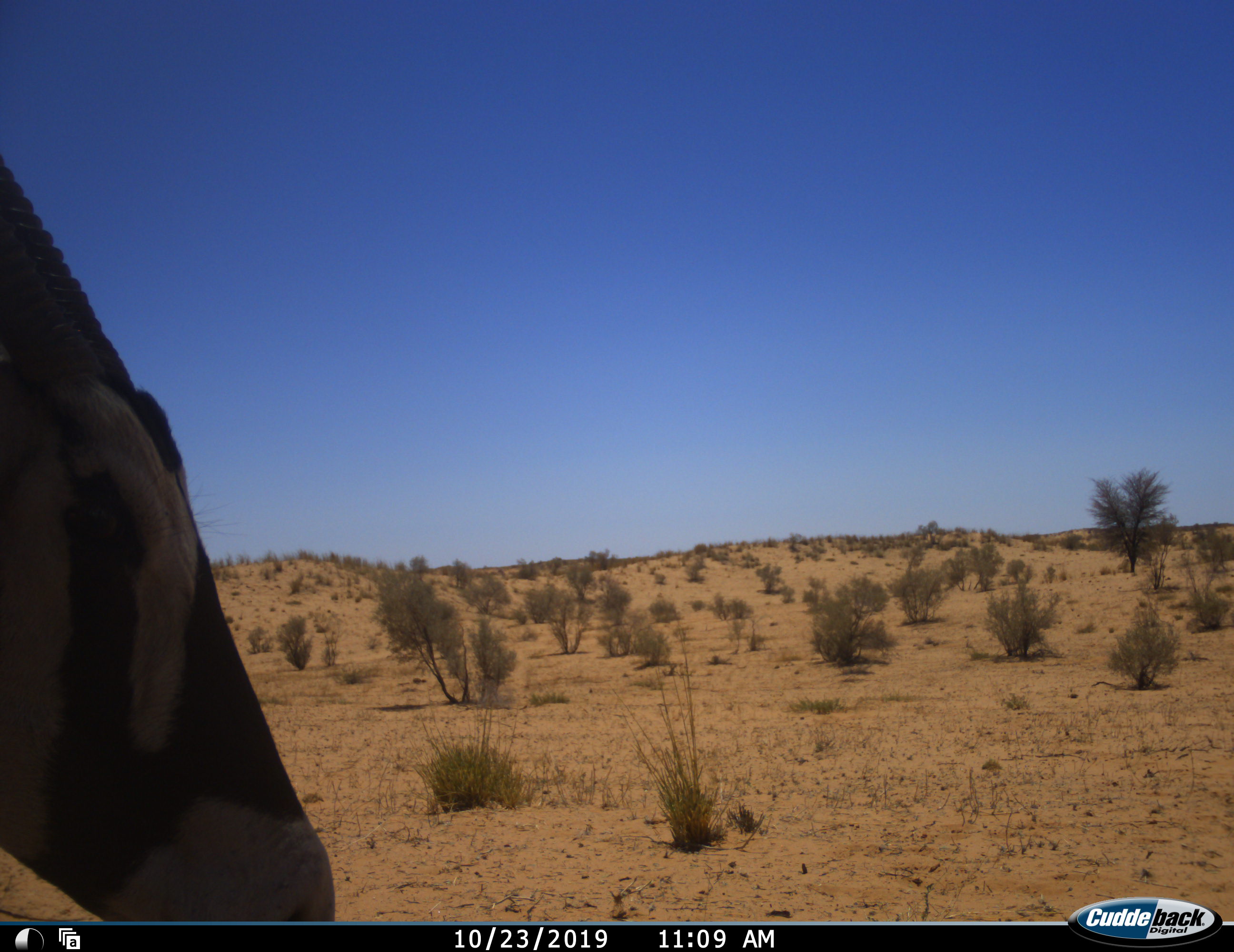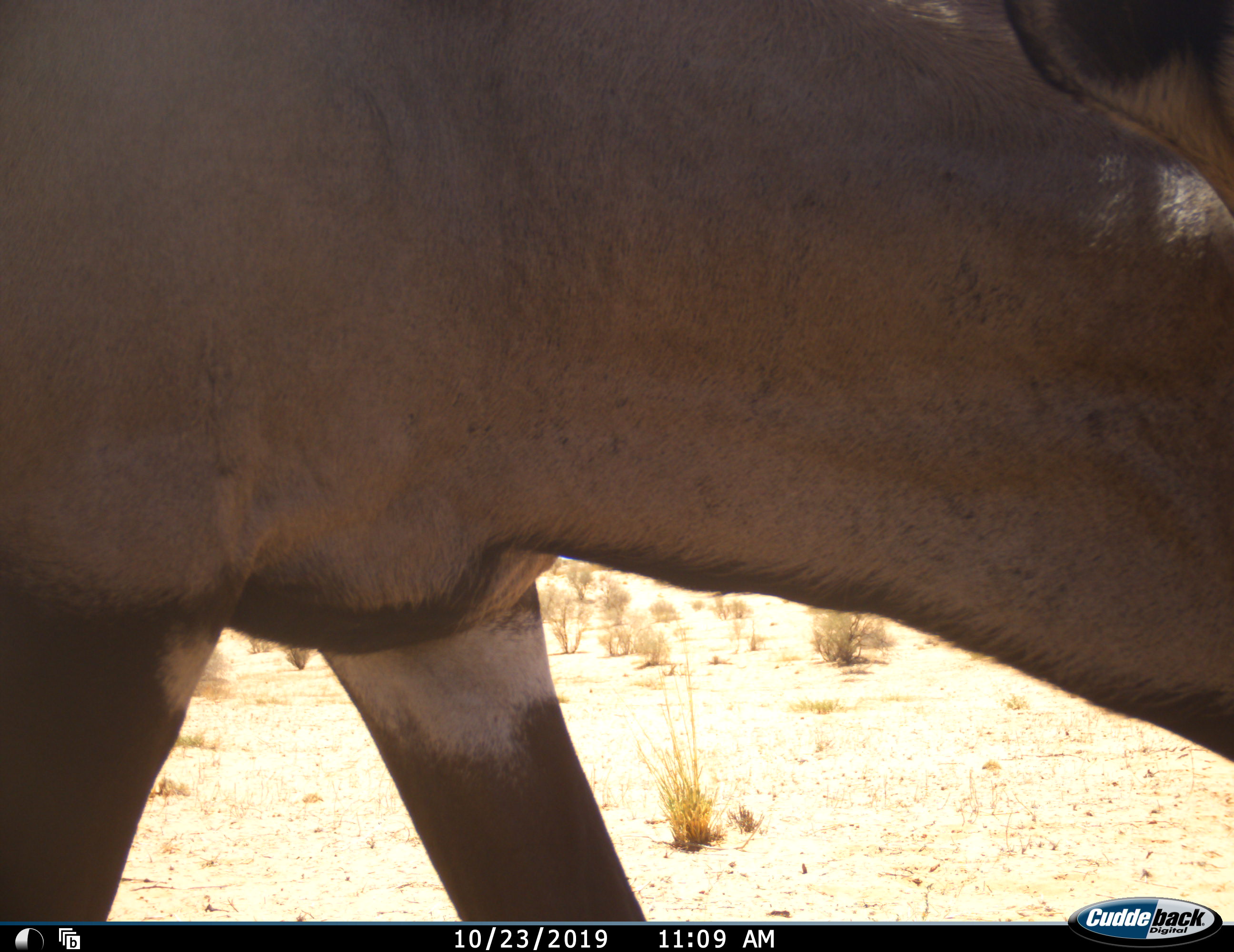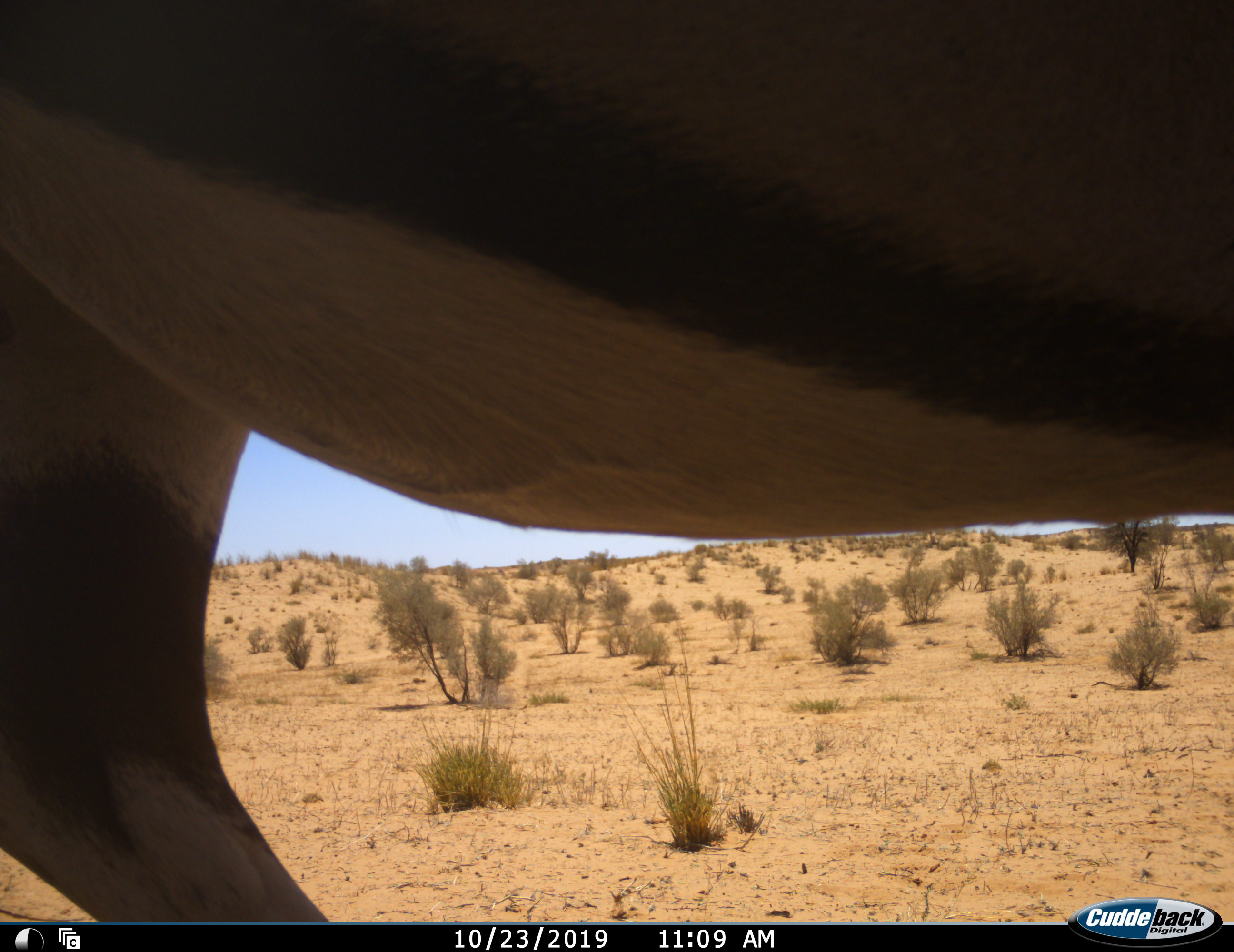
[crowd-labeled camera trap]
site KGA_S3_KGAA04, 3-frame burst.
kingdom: Animalia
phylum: Chordata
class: Mammalia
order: Artiodactyla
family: Bovidae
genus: Oryx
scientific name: Oryx gazella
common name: gemsbok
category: oryx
Oryx (gemsbok) (Oryx gazella), count 1. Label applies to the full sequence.